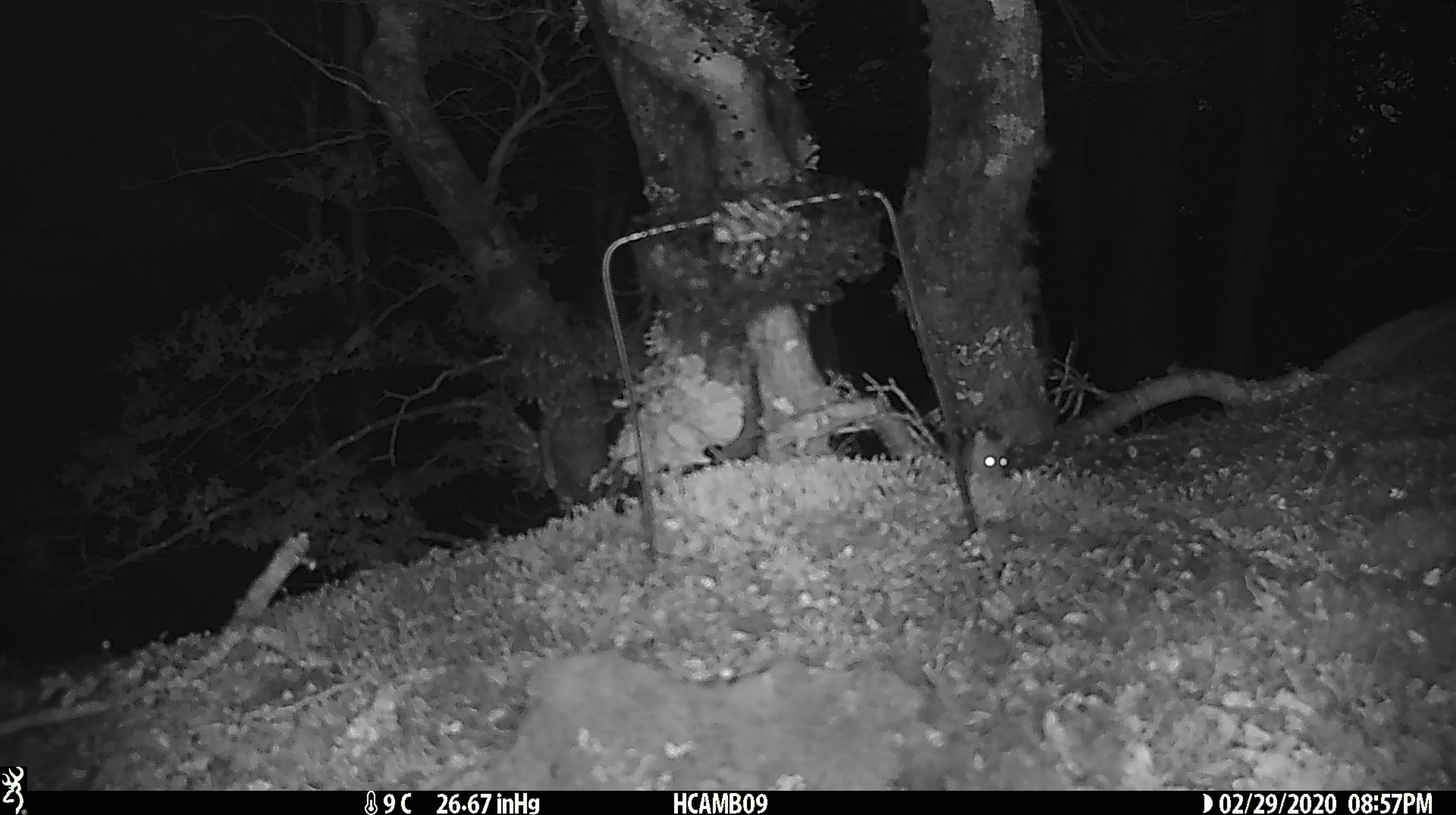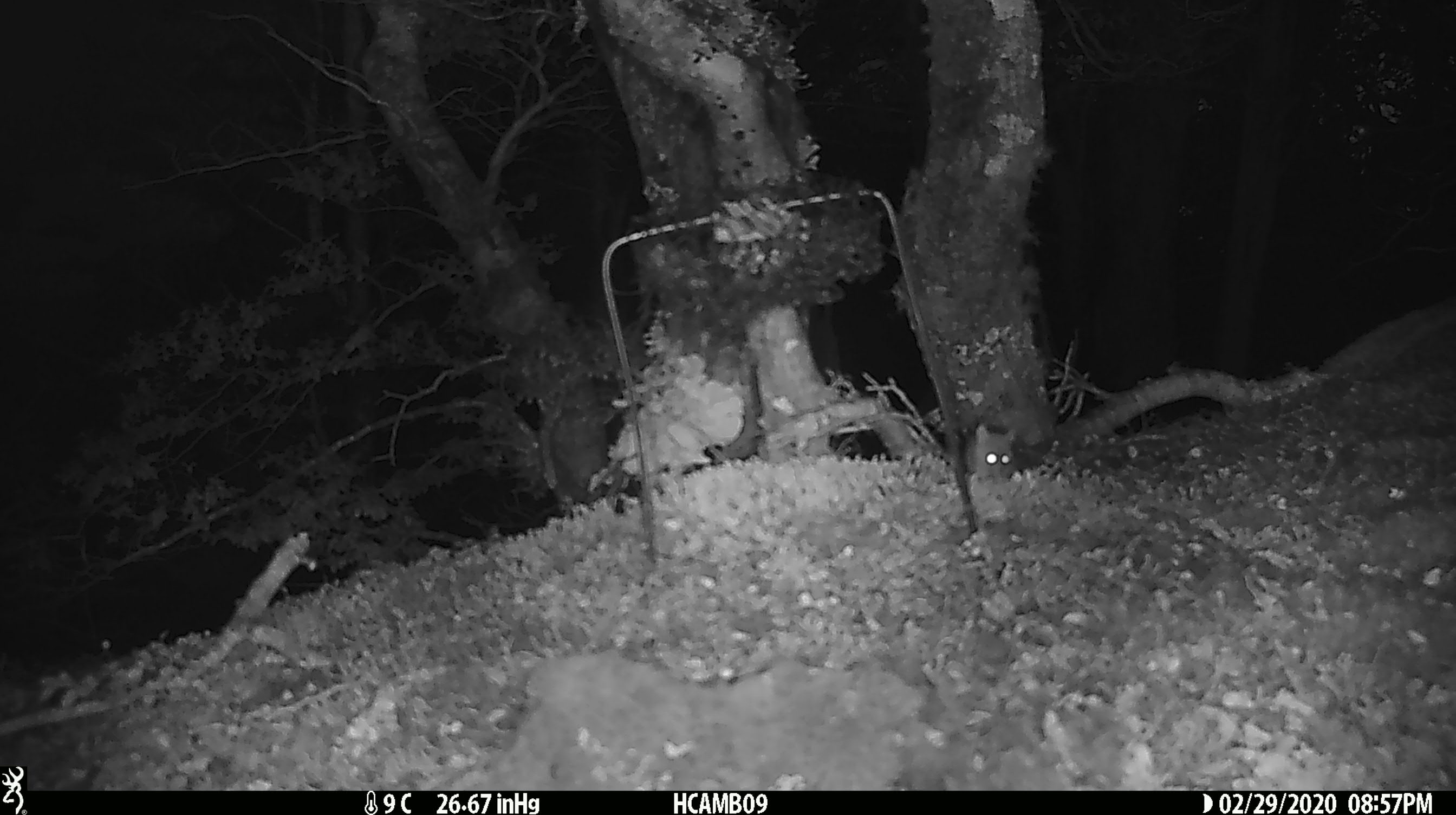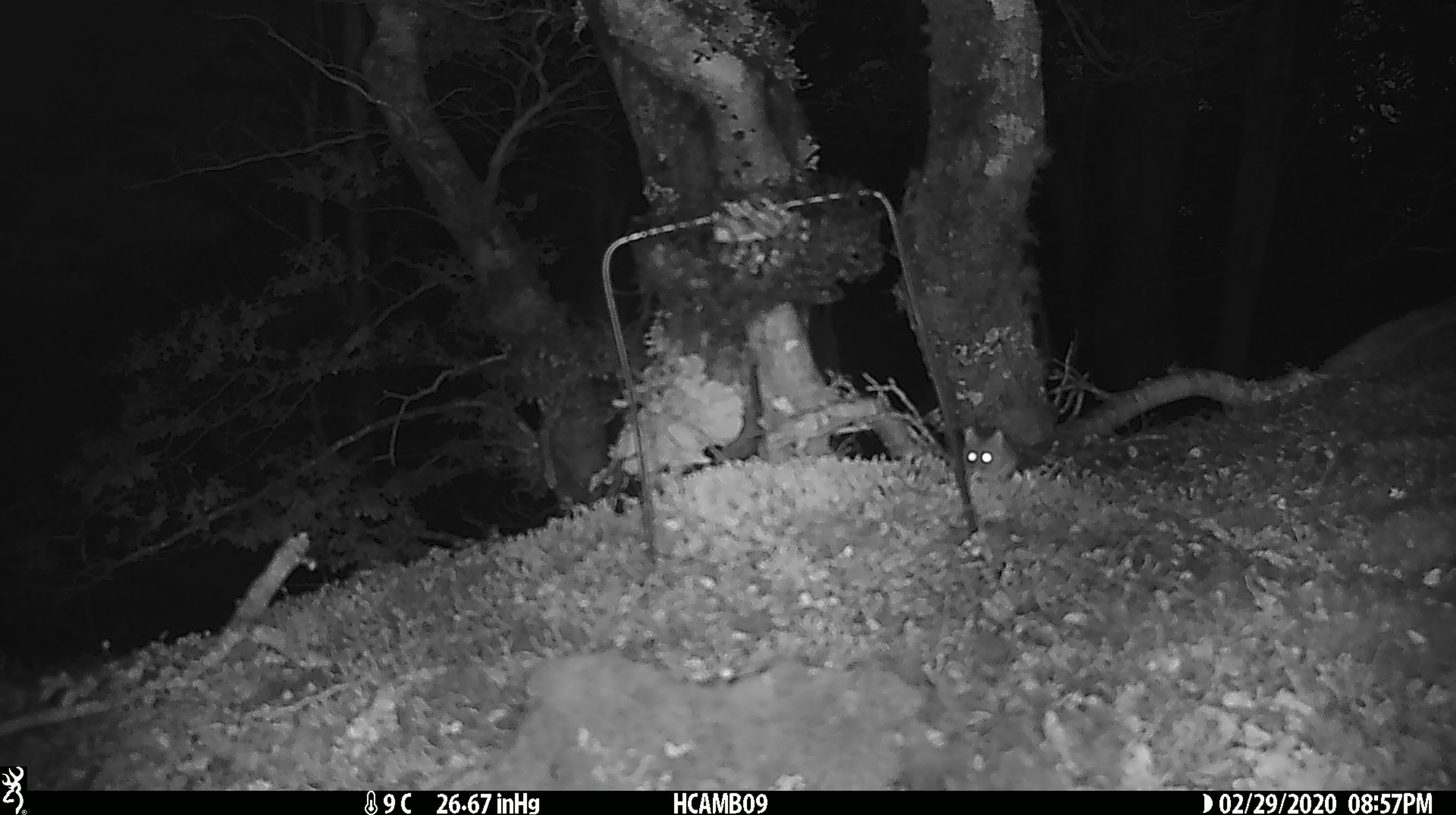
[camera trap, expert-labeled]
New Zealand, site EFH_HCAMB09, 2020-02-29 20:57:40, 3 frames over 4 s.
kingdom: Animalia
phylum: Chordata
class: Mammalia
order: Rodentia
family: Muridae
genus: Mus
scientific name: Mus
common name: mouse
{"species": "mouse (Mus)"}